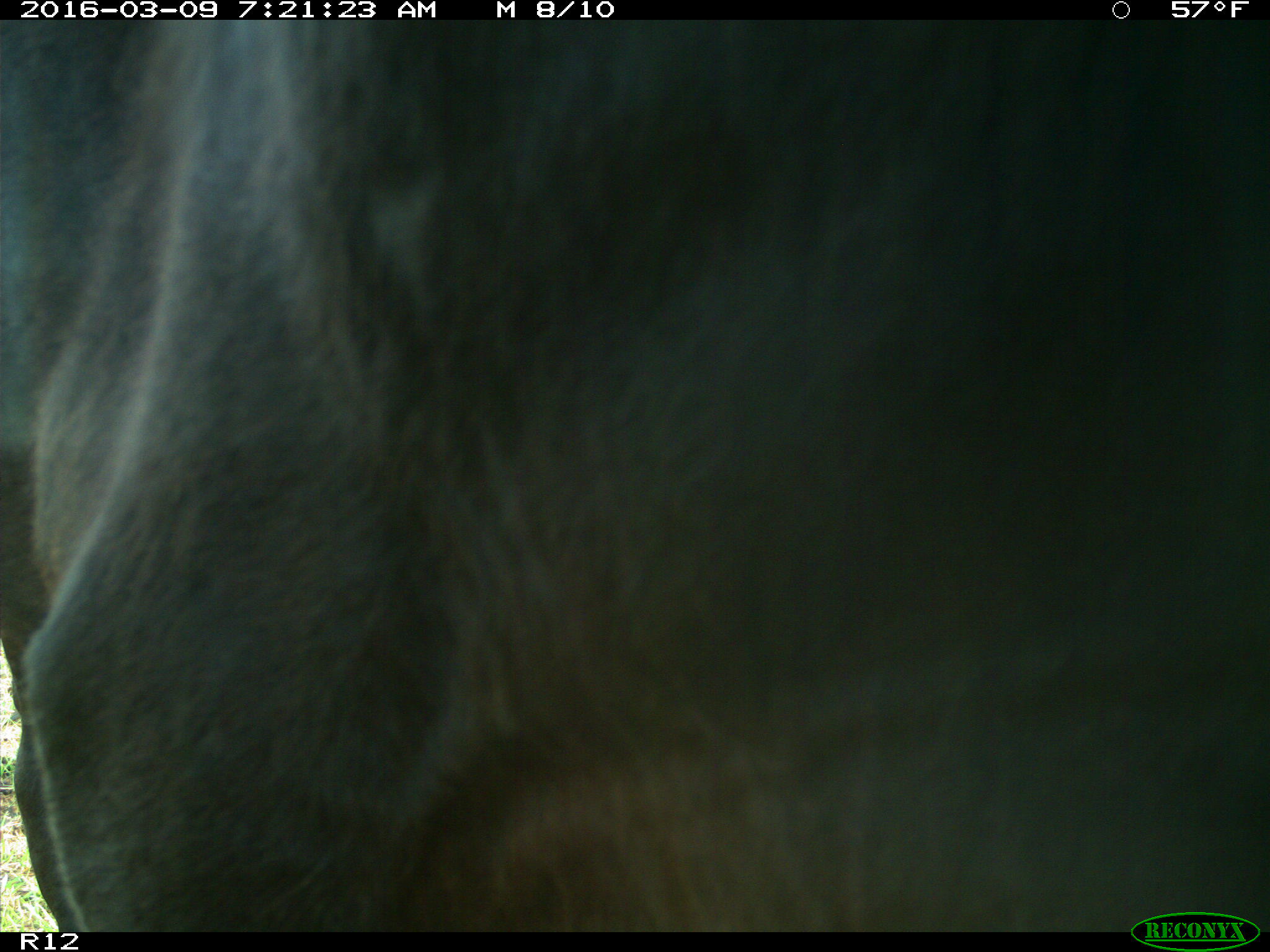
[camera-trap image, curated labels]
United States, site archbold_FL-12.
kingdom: Animalia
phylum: Chordata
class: Mammalia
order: Artiodactyla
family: Bovidae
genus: Bos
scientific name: Bos taurus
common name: domestic cow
Bos taurus (domestic cow).